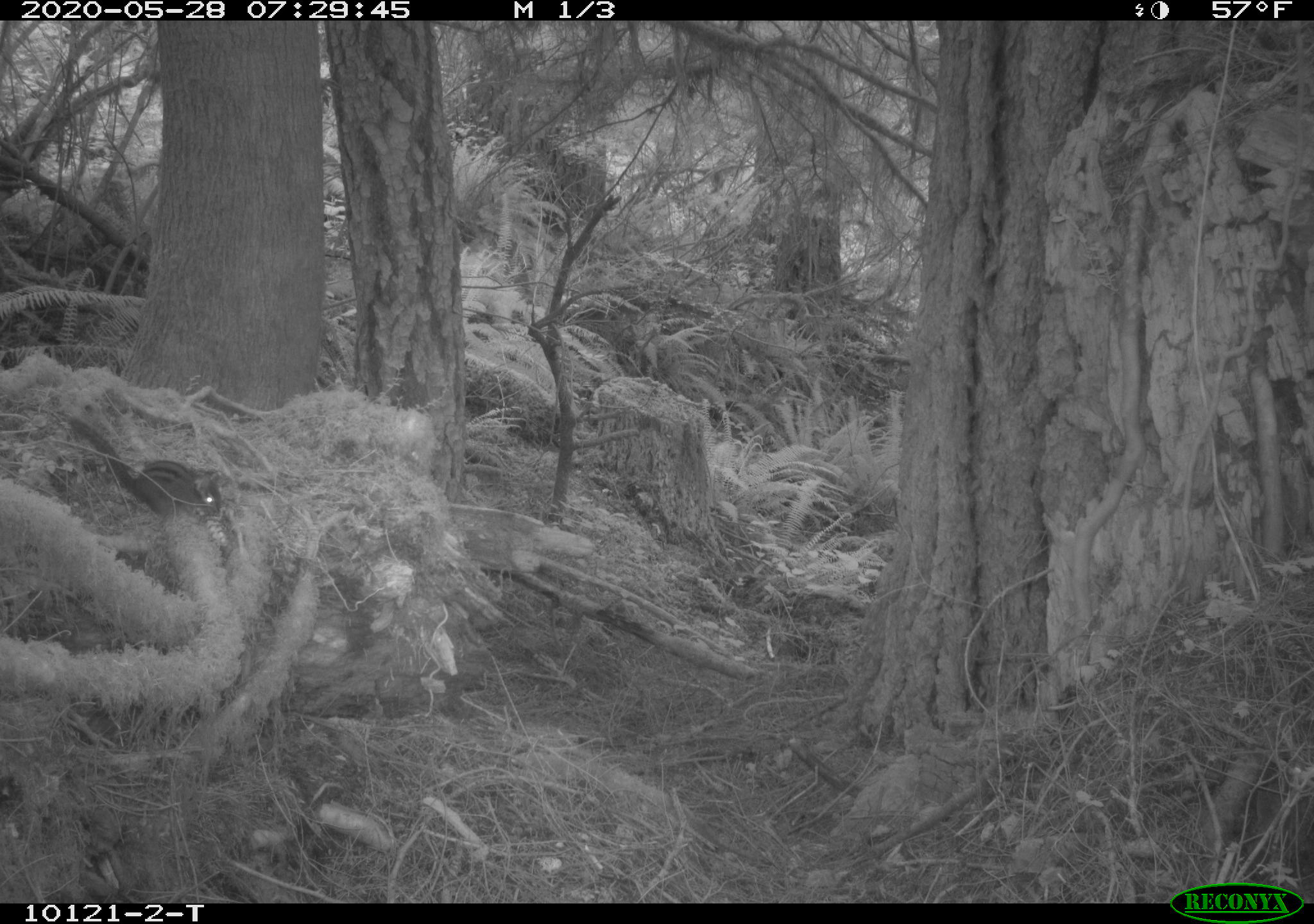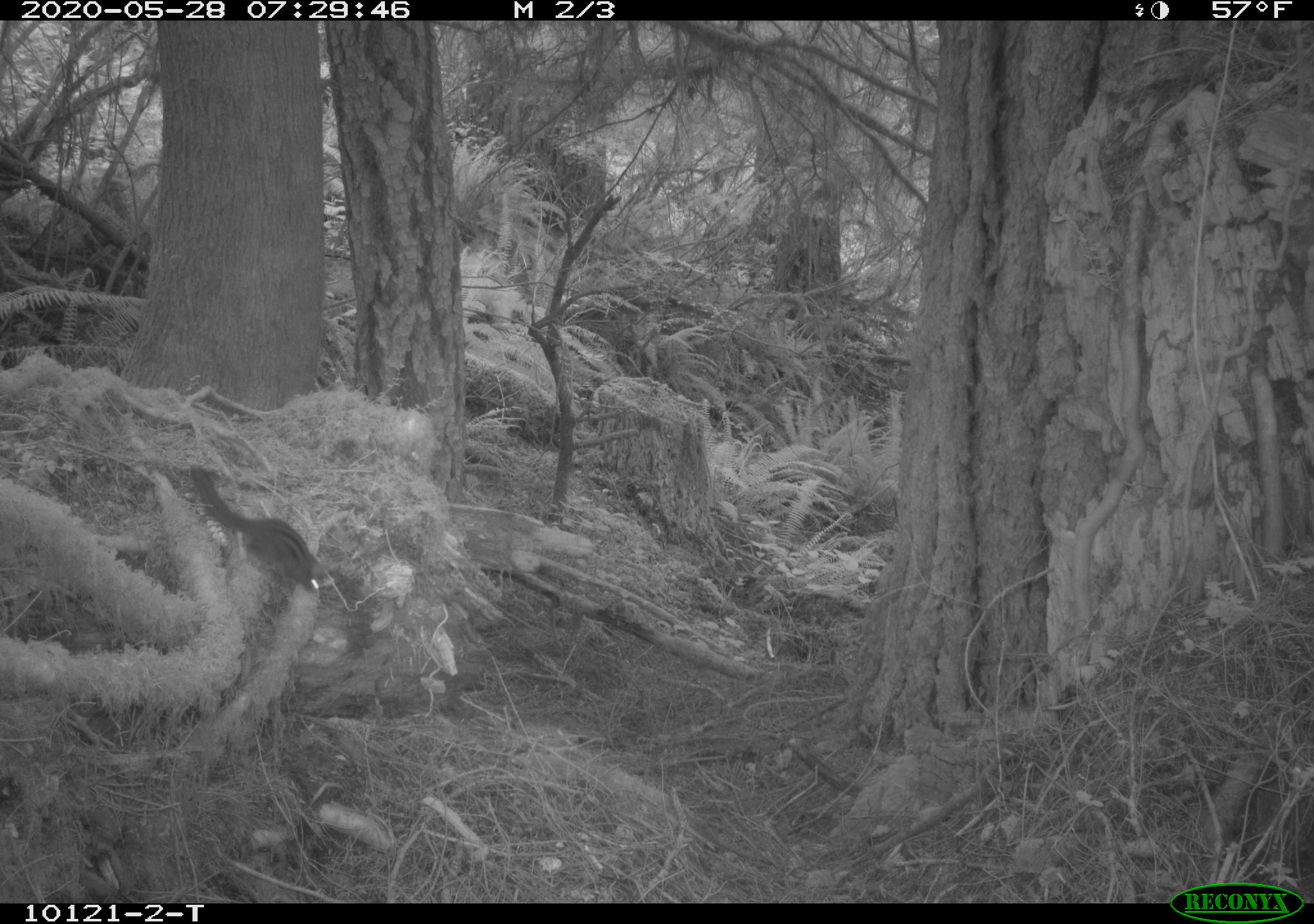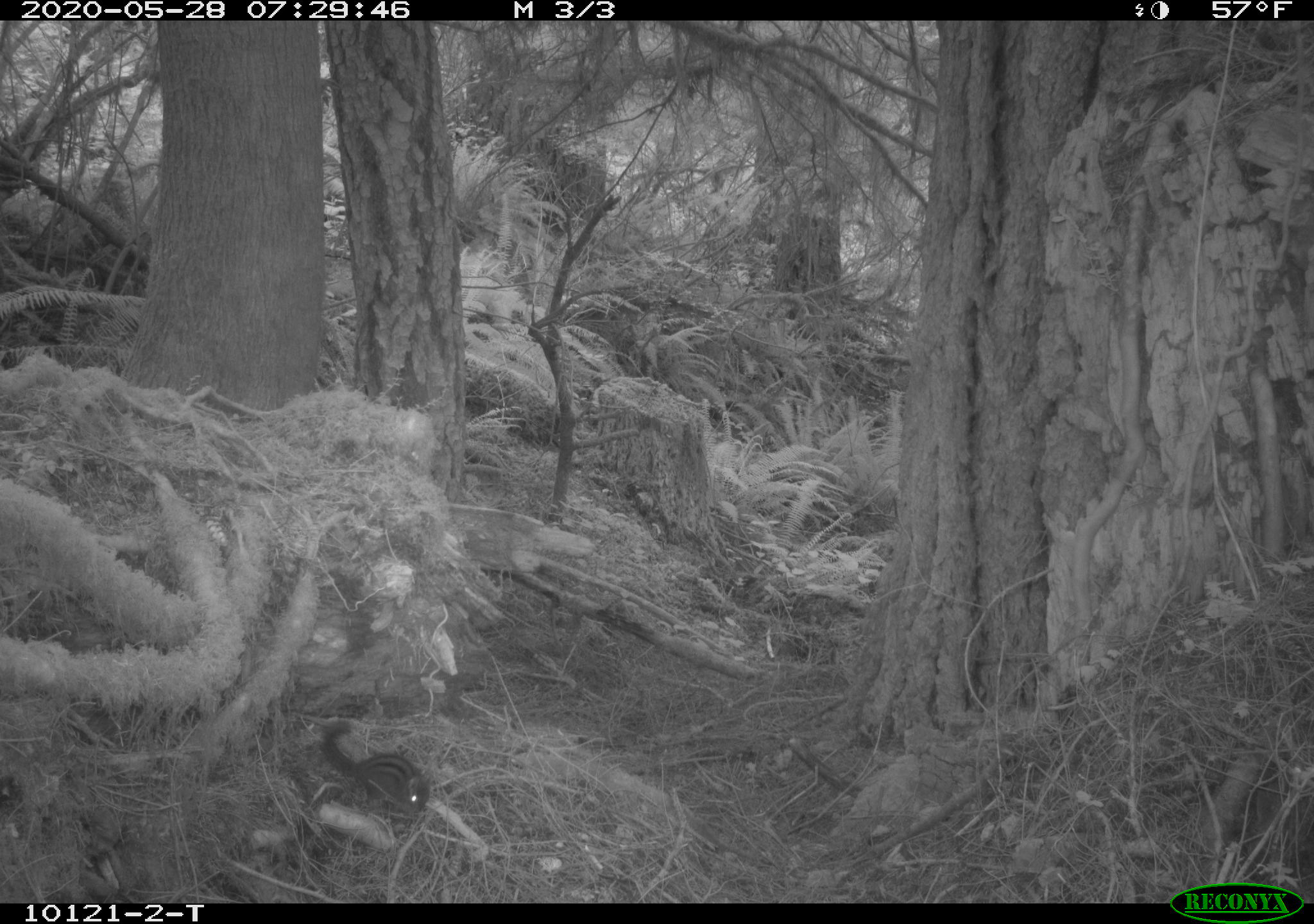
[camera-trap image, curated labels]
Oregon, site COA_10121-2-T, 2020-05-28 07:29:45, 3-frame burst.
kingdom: Animalia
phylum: Chordata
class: Mammalia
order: Rodentia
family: Sciuridae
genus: Neotamias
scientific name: Neotamias townsendii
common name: townsend's chipmunk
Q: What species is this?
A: Townsend's chipmunk (Neotamias townsendii).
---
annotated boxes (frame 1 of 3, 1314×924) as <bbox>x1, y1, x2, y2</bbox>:
townsend's chipmunk: <bbox>66, 415, 226, 520</bbox>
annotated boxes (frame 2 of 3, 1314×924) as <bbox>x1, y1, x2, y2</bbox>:
townsend's chipmunk: <bbox>180, 450, 326, 602</bbox>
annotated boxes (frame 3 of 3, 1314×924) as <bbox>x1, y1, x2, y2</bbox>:
townsend's chipmunk: <bbox>316, 717, 433, 818</bbox>